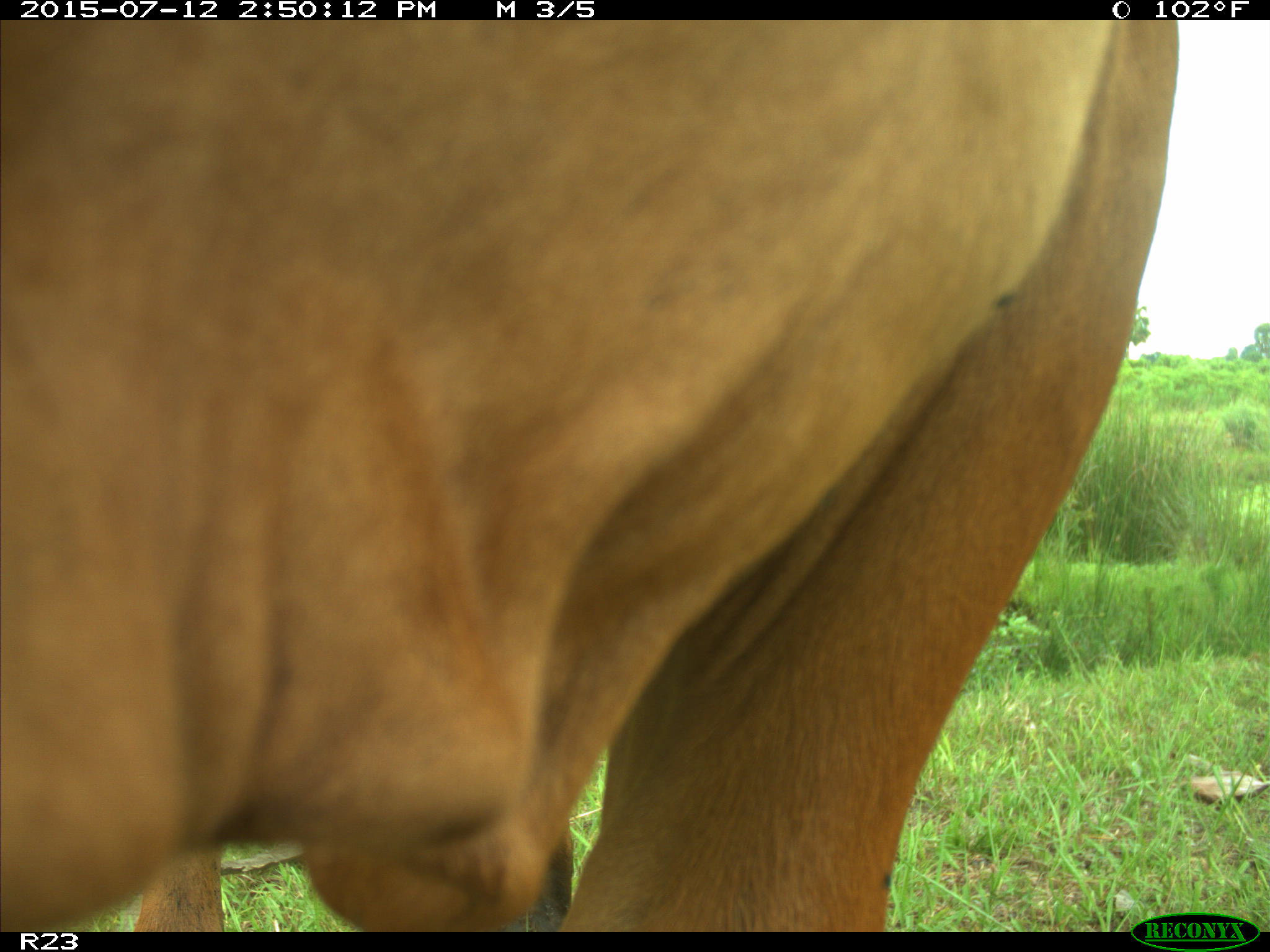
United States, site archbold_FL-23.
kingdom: Animalia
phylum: Chordata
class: Mammalia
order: Artiodactyla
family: Bovidae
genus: Bos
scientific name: Bos taurus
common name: domestic cow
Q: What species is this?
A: Bos taurus (domestic cow).